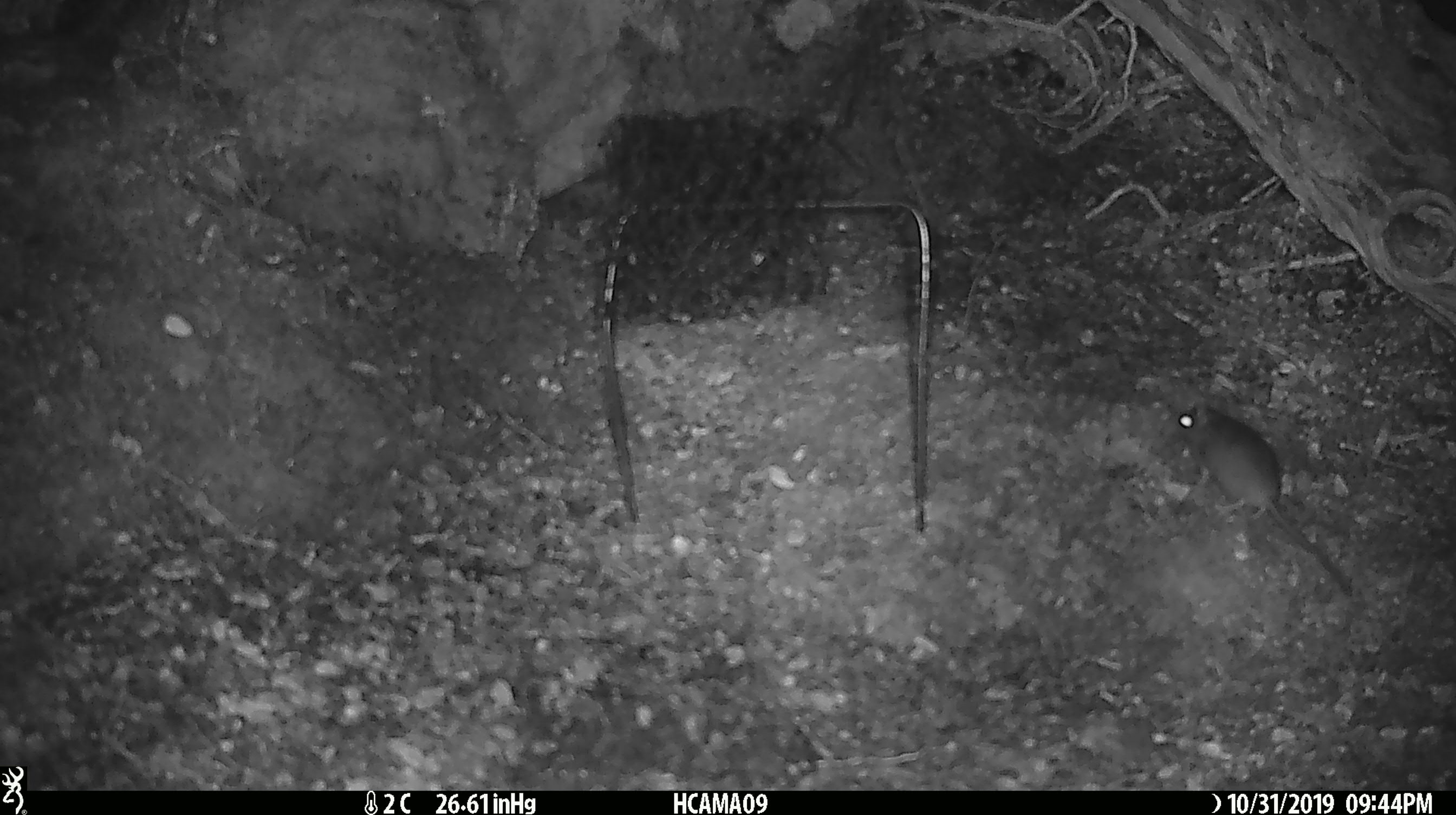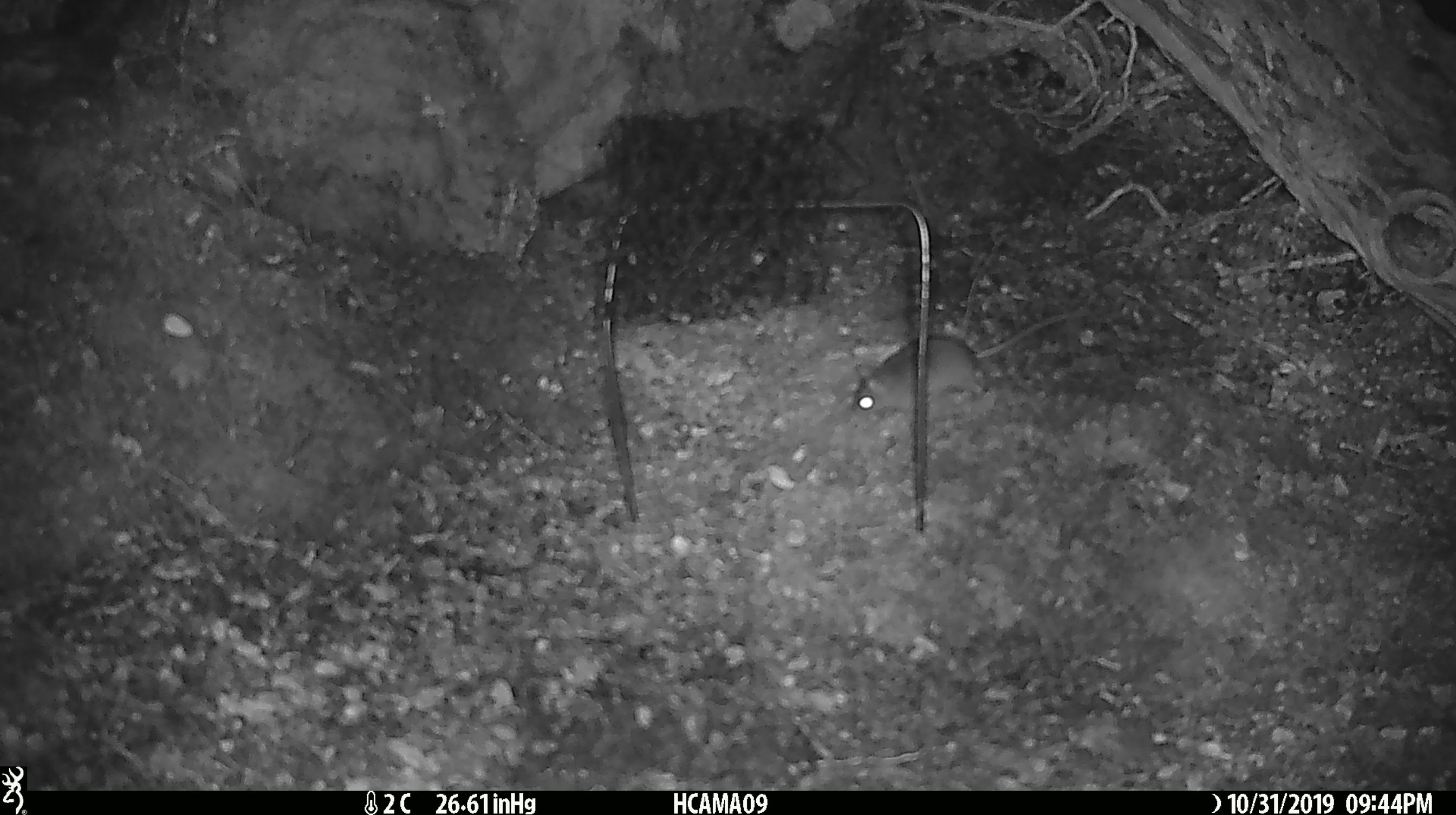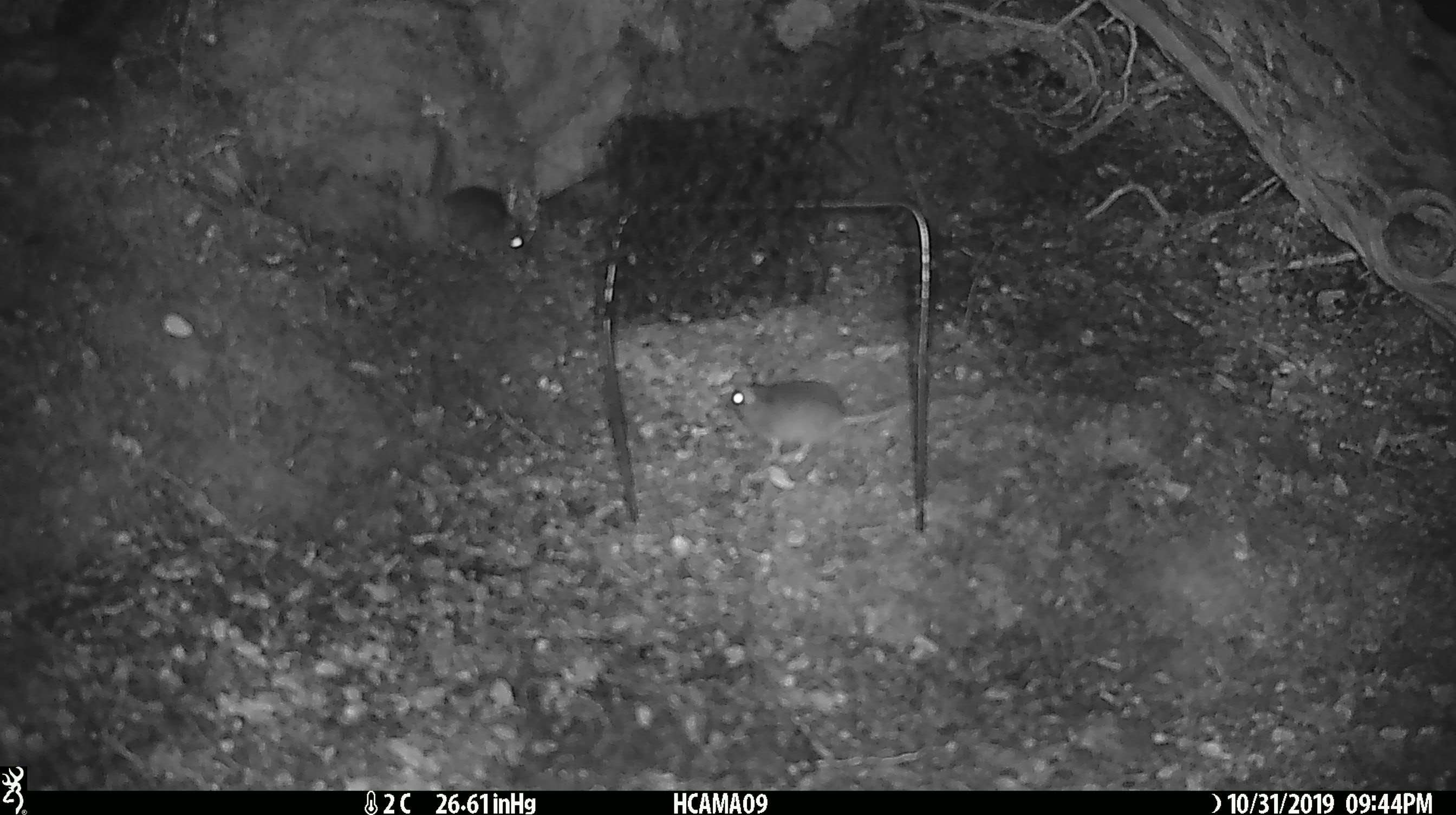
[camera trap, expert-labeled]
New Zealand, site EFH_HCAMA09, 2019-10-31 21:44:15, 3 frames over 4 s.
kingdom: Animalia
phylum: Chordata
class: Mammalia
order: Rodentia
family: Muridae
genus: Mus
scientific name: Mus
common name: mouse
Mouse (Mus).